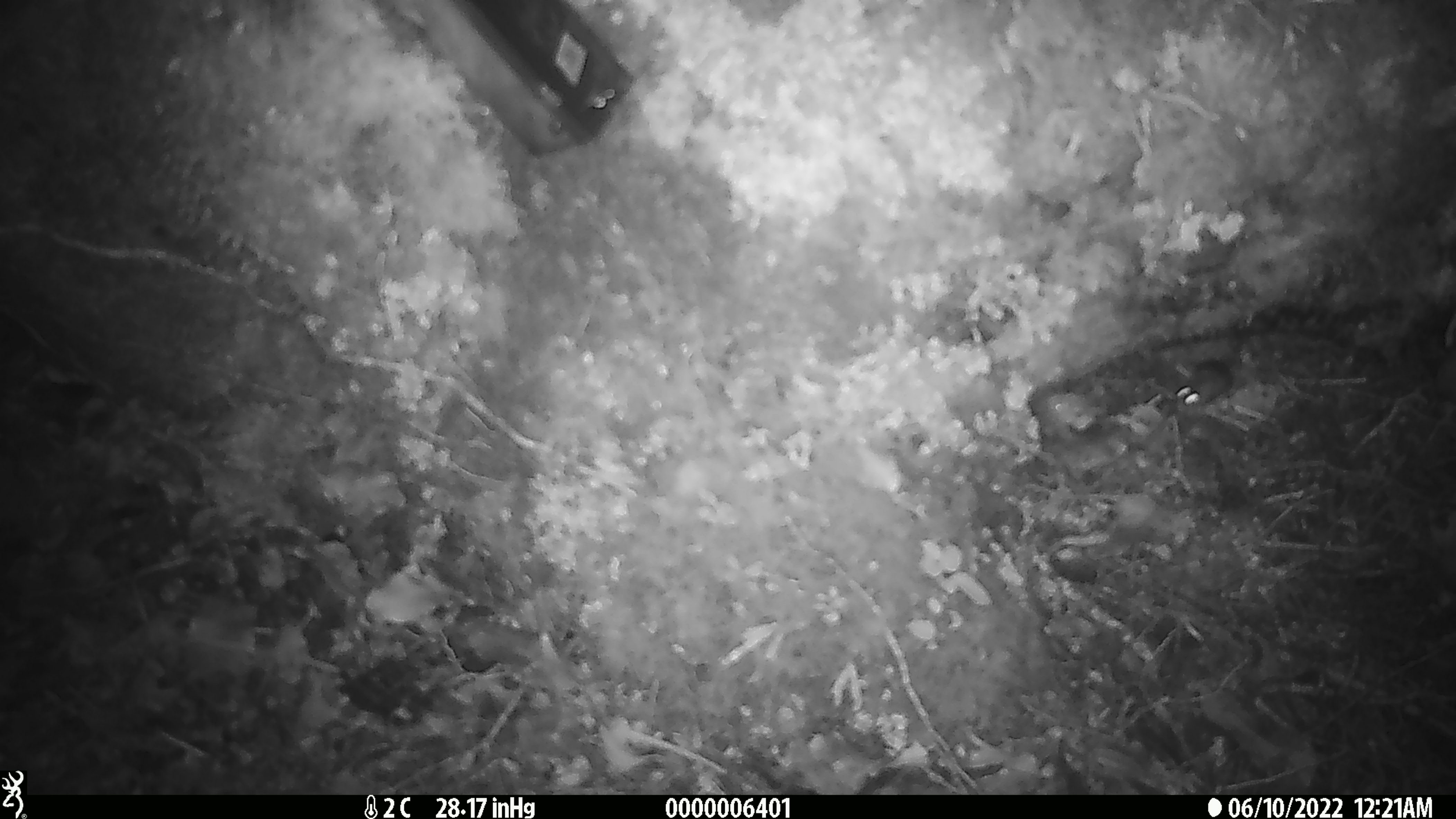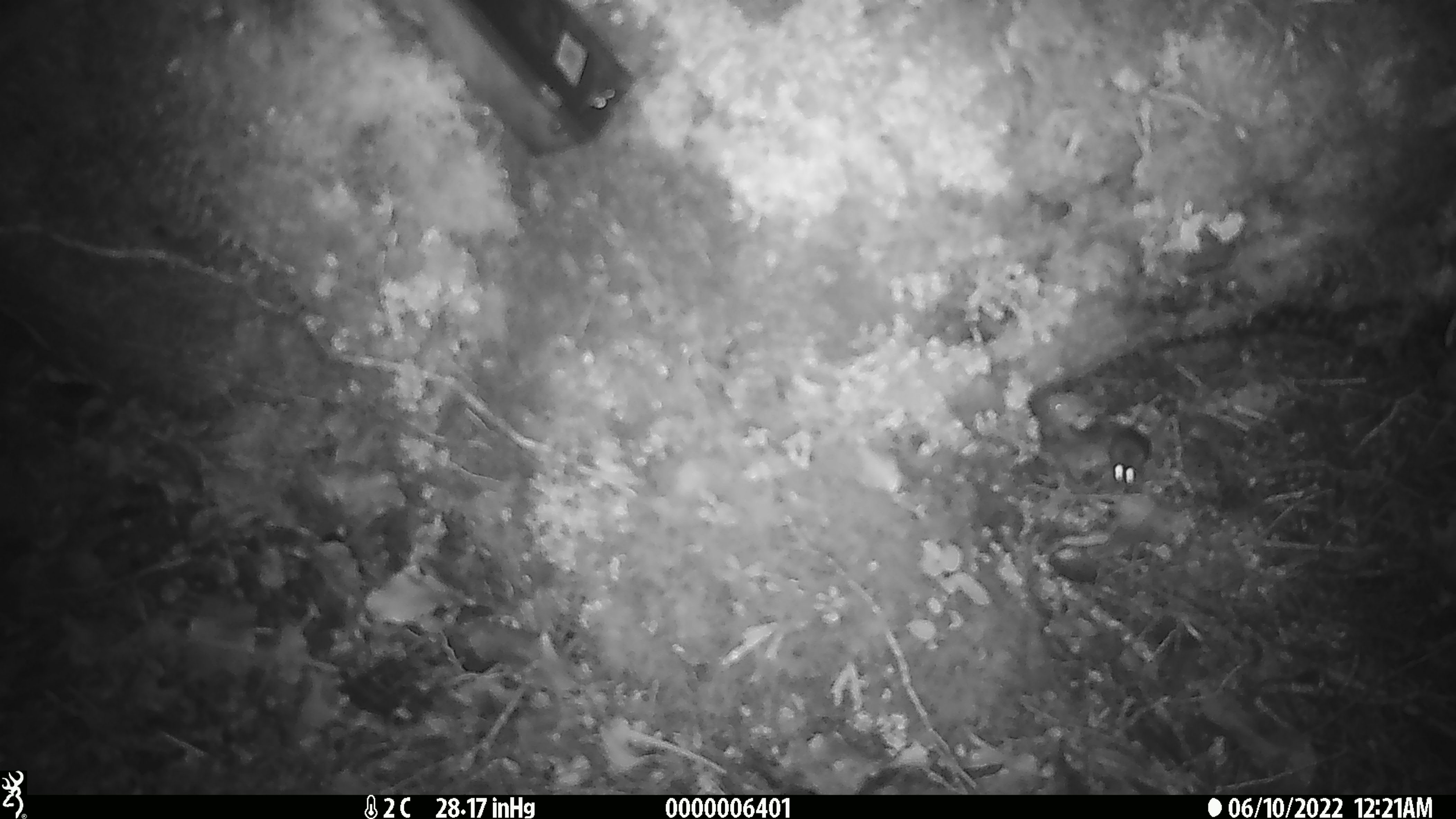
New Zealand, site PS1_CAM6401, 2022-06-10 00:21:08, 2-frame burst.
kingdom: Animalia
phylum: Chordata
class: Mammalia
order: Rodentia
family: Muridae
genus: Mus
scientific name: Mus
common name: mouse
Mouse (Mus).